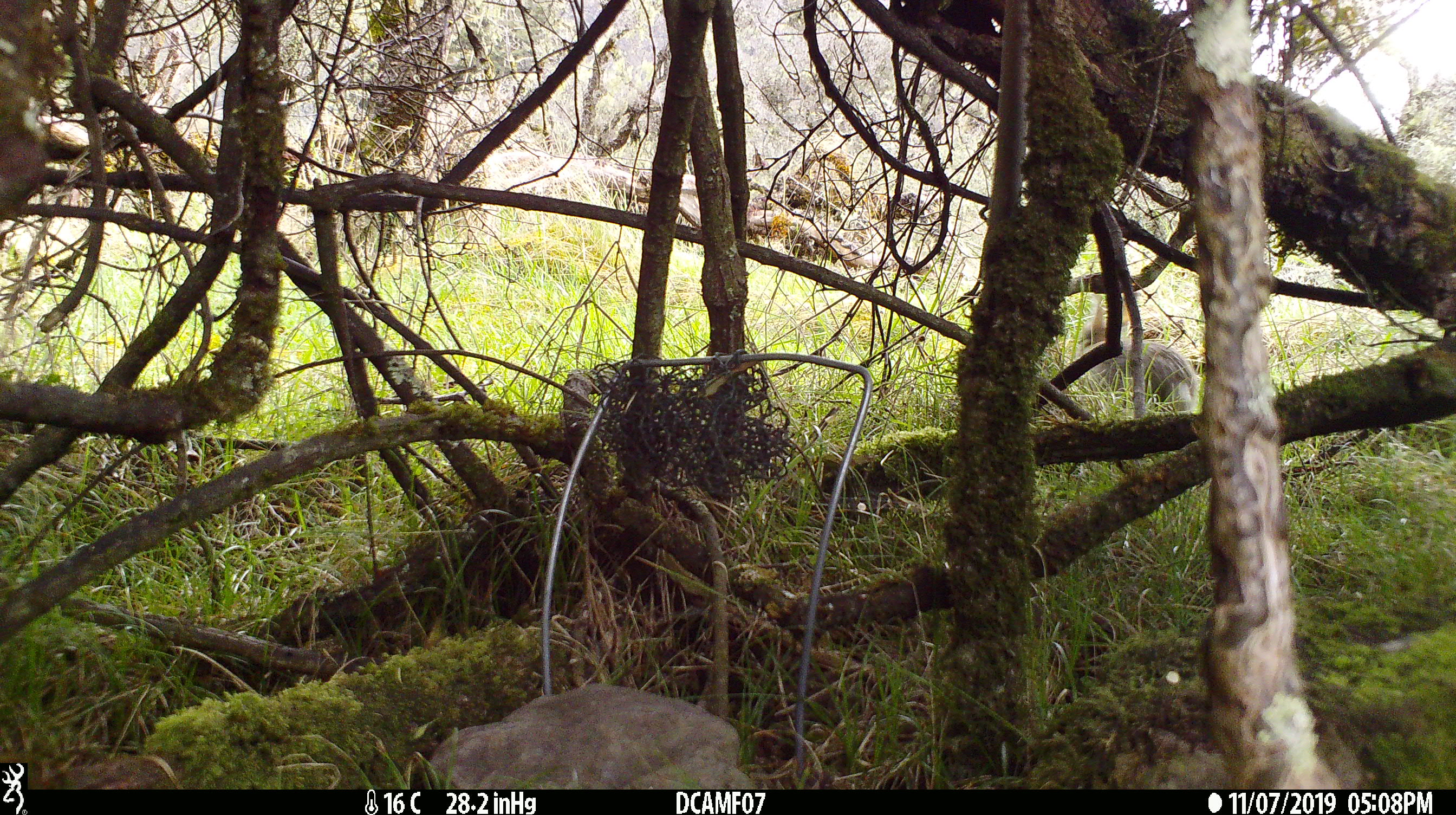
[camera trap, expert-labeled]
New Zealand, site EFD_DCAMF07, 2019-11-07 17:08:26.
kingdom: Animalia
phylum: Chordata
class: Mammalia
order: Lagomorpha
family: Leporidae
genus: Oryctolagus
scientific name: Oryctolagus cuniculus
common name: european rabbit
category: rabbit